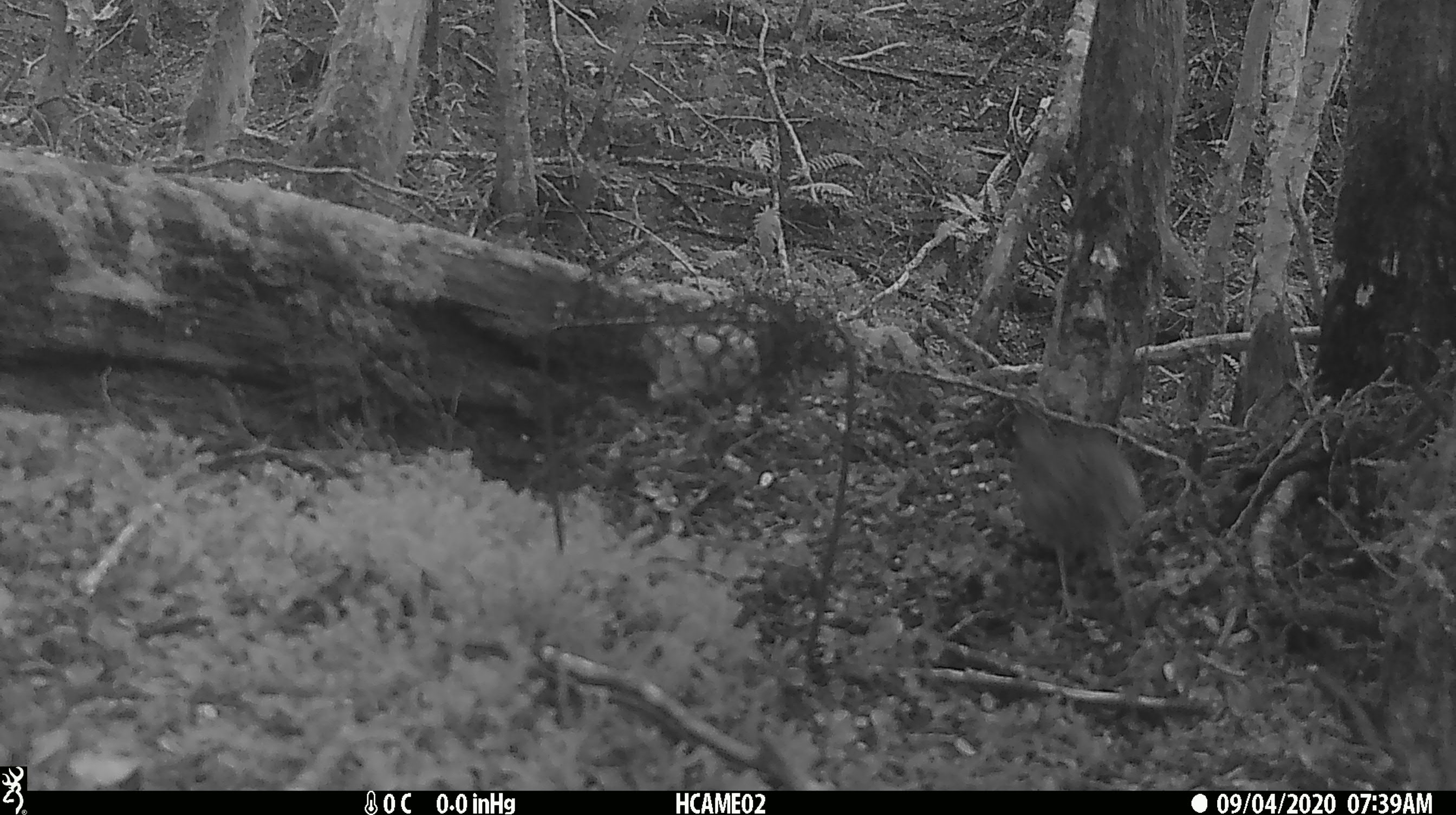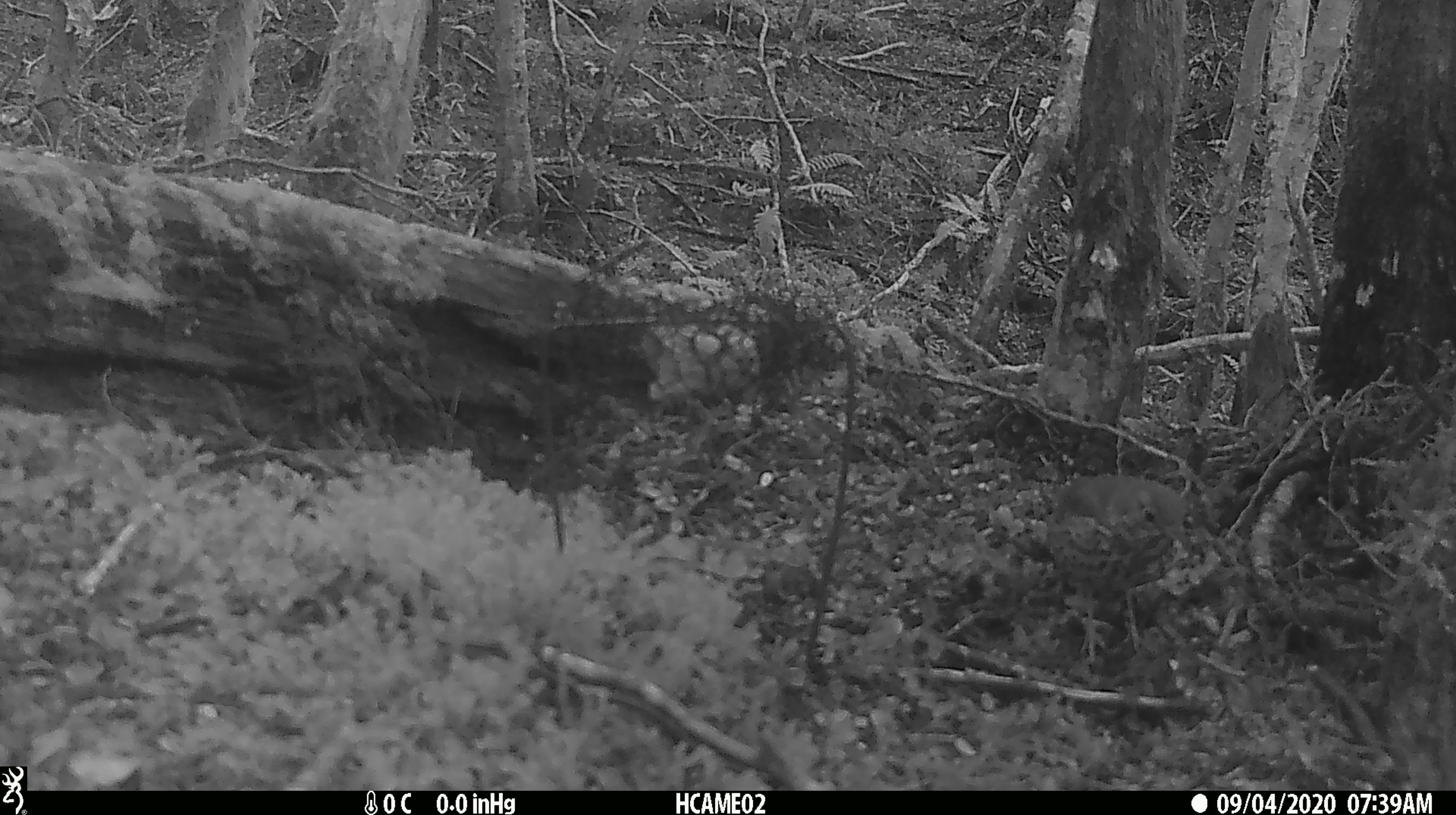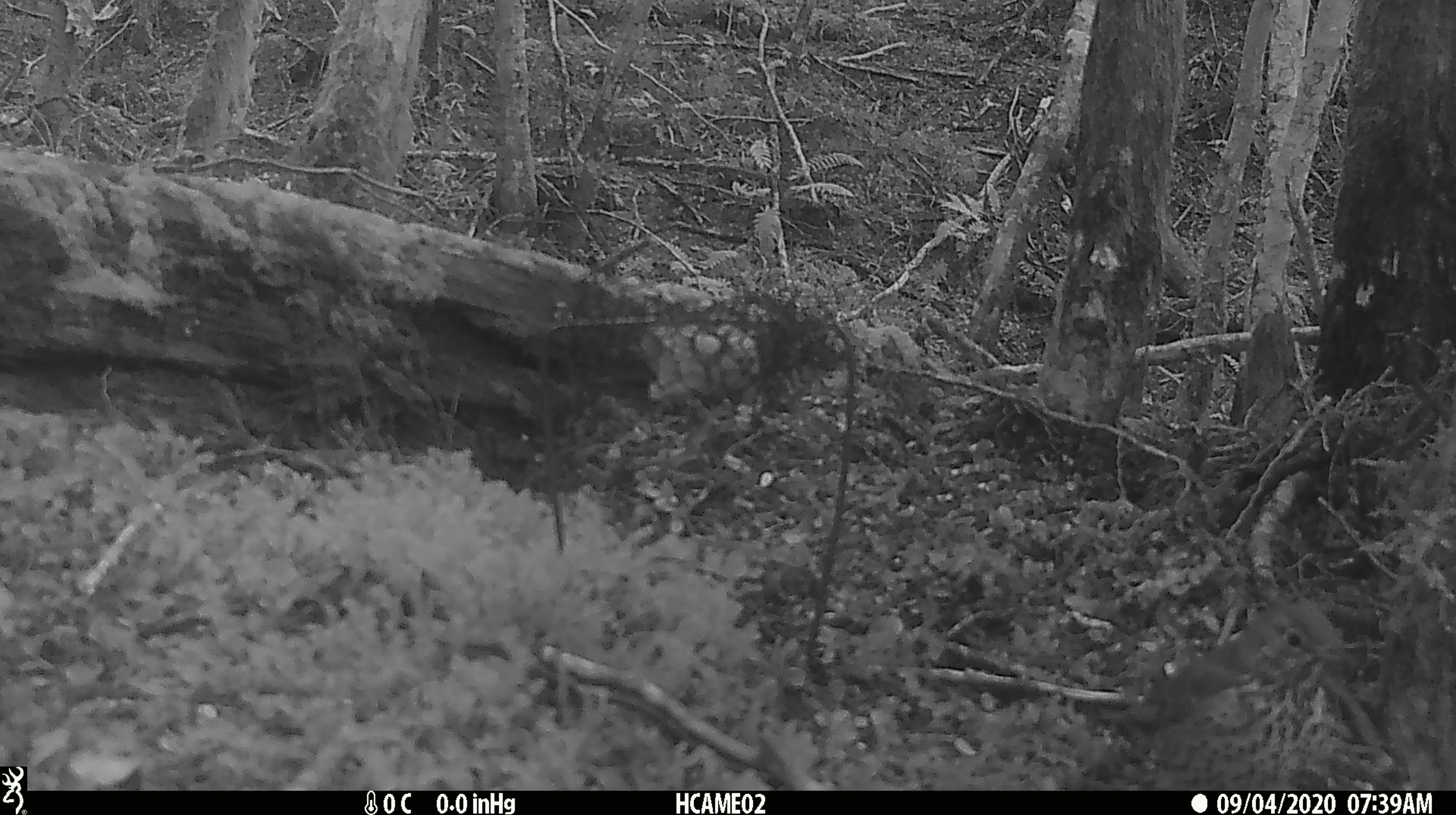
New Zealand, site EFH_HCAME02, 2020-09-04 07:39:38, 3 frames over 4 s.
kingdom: Animalia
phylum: Chordata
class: Aves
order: Passeriformes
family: Turdidae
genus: Turdus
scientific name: Turdus philomelos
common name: song thrush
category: thrush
Thrush (song thrush) (Turdus philomelos).